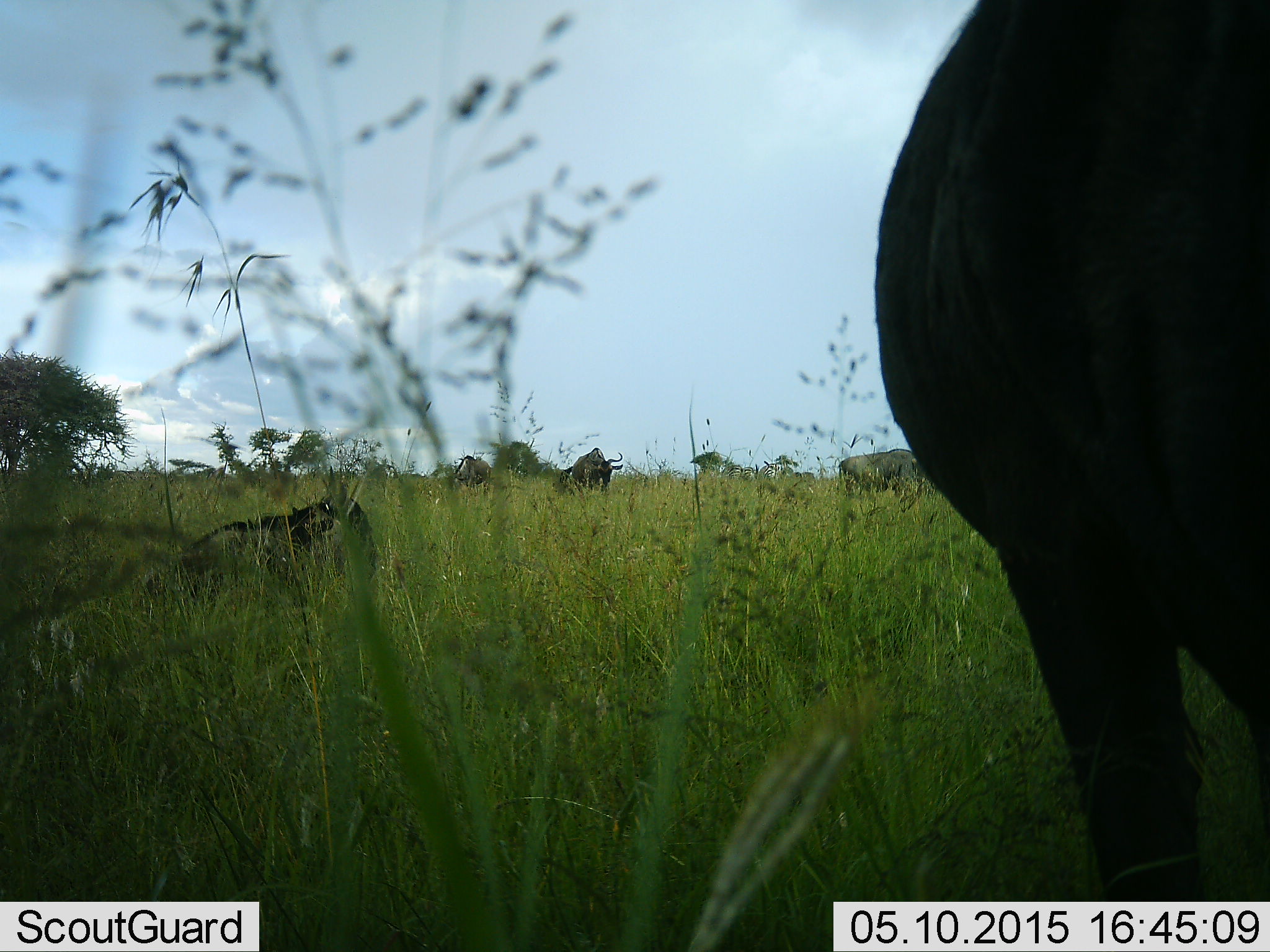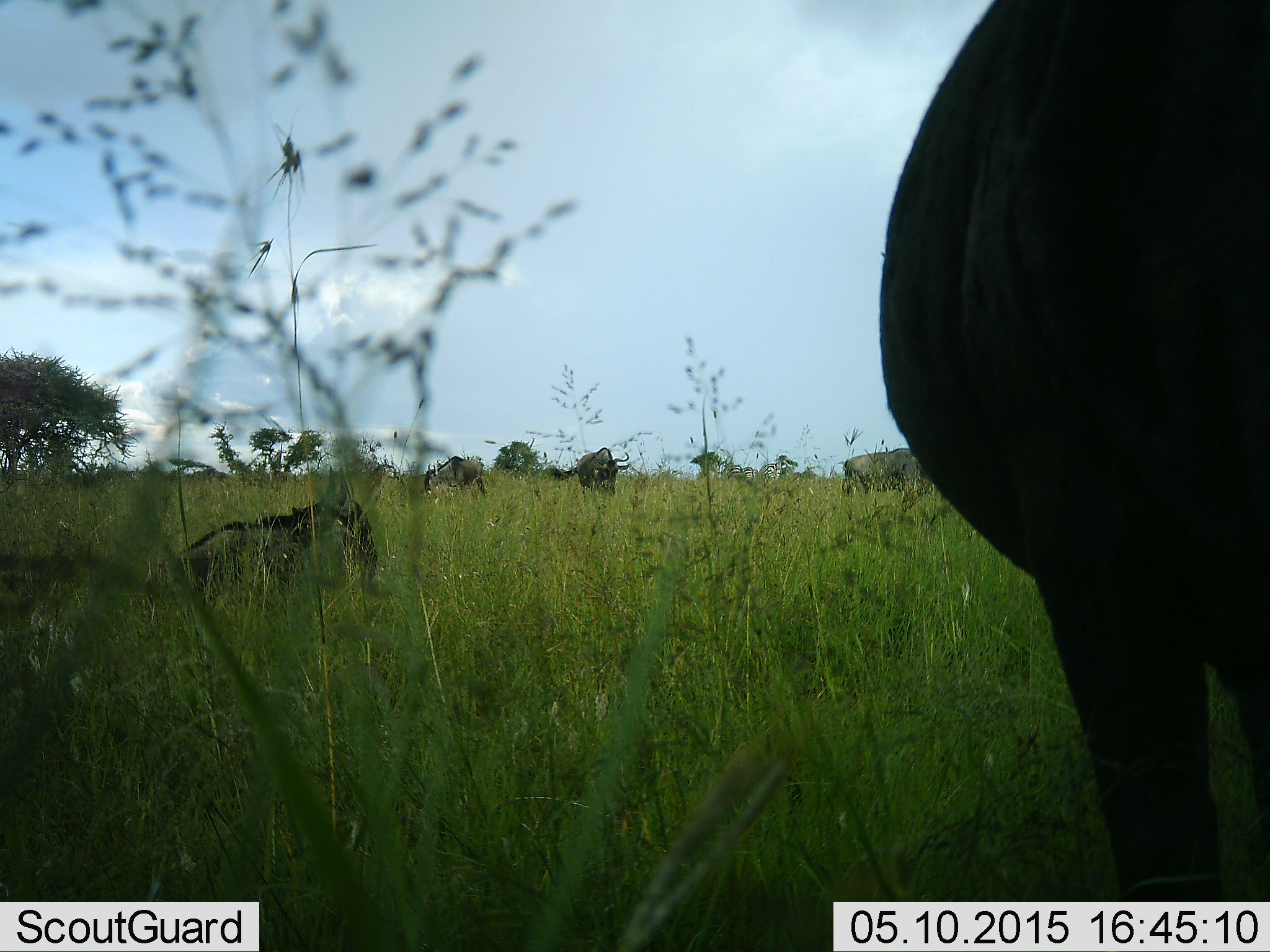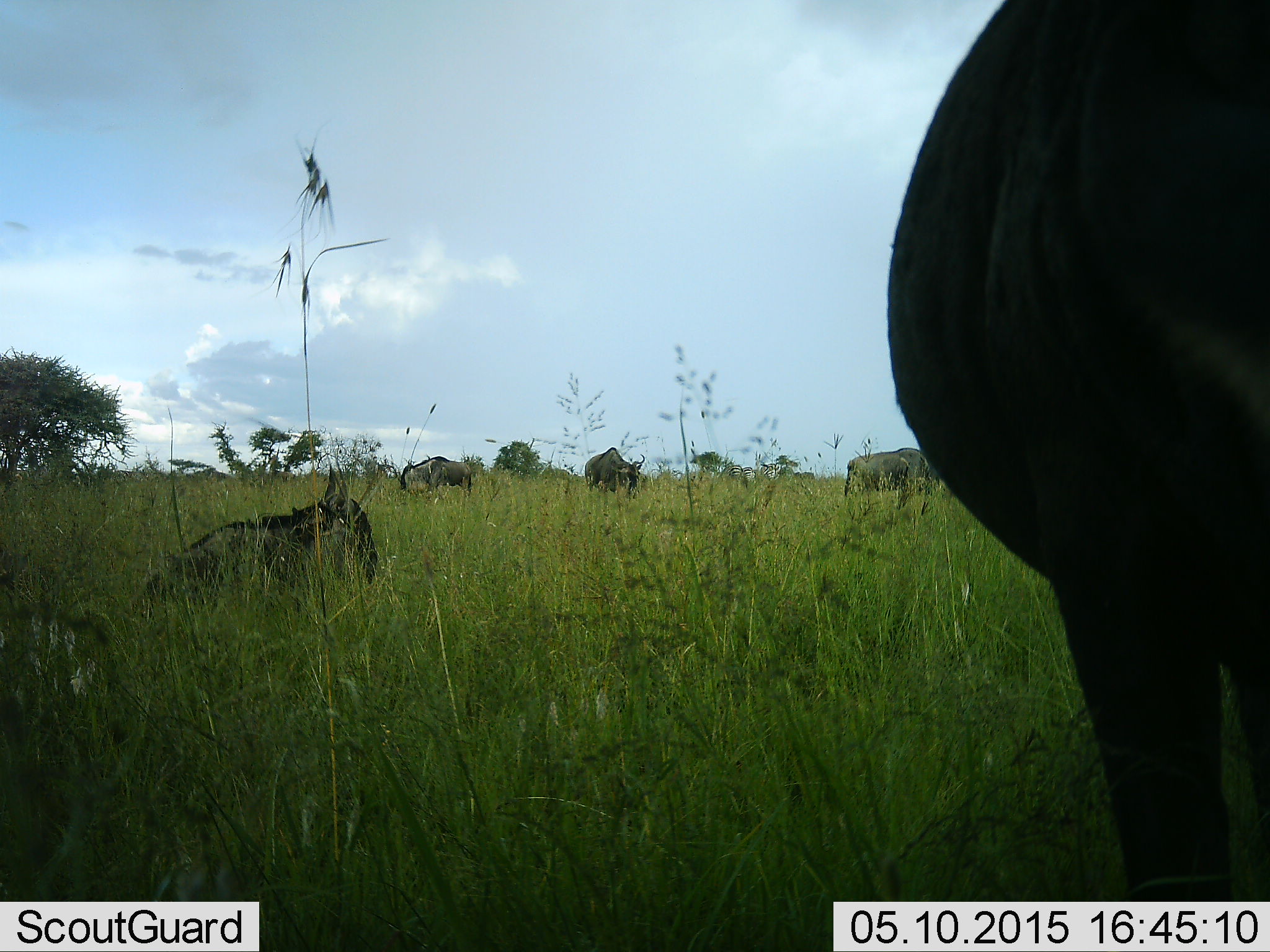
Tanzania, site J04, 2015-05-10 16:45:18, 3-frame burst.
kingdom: Animalia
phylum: Chordata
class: Mammalia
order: Artiodactyla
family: Bovidae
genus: Connochaetes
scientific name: Connochaetes taurinus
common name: blue wildebeest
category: wildebeest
Wildebeest (blue wildebeest) (Connochaetes taurinus), count 5. Behavior (volunteer vote fractions): standing 50%, resting 100%, moving 40%, interacting 0%. Young present (vote fraction): 0%. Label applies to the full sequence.